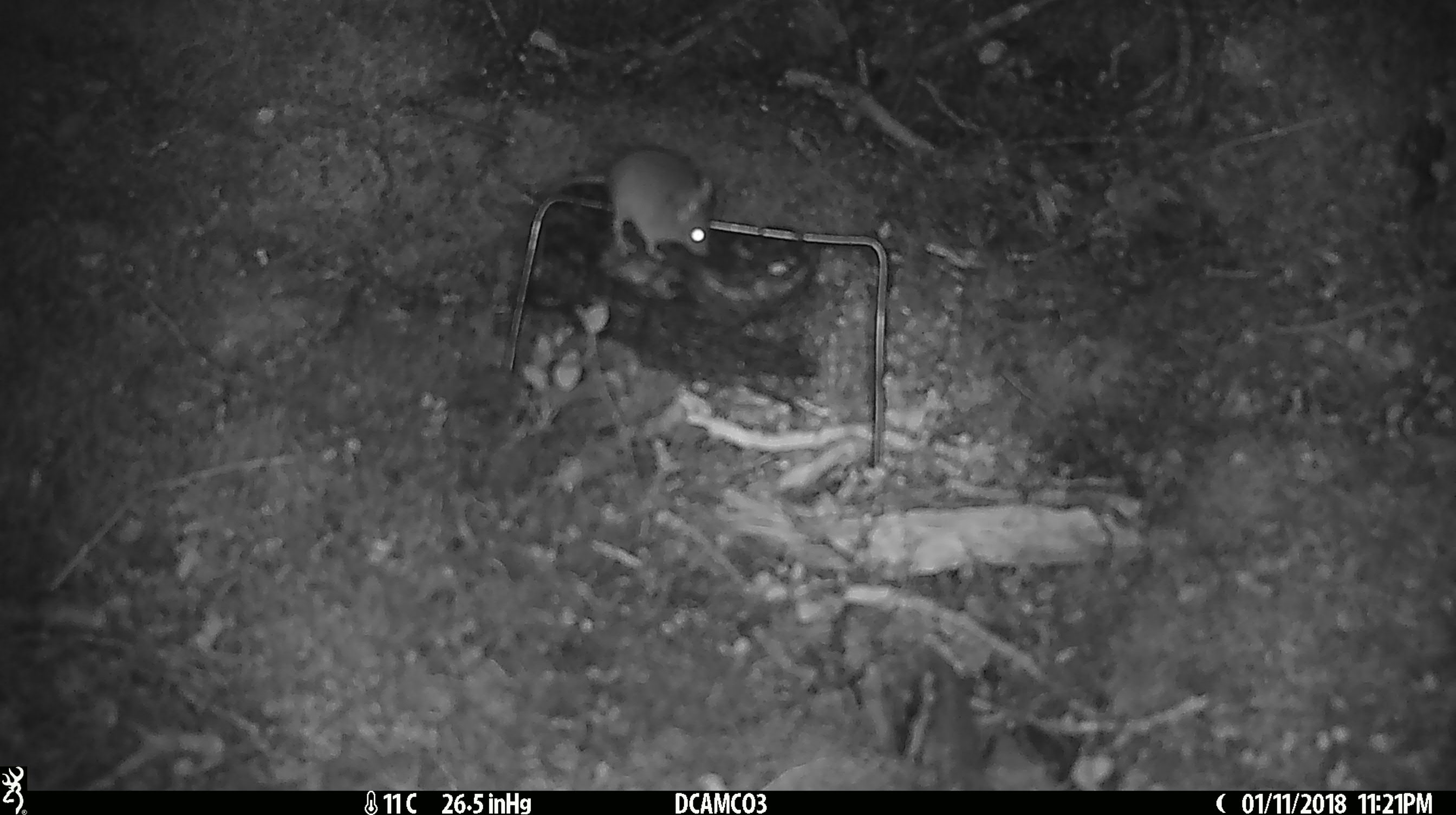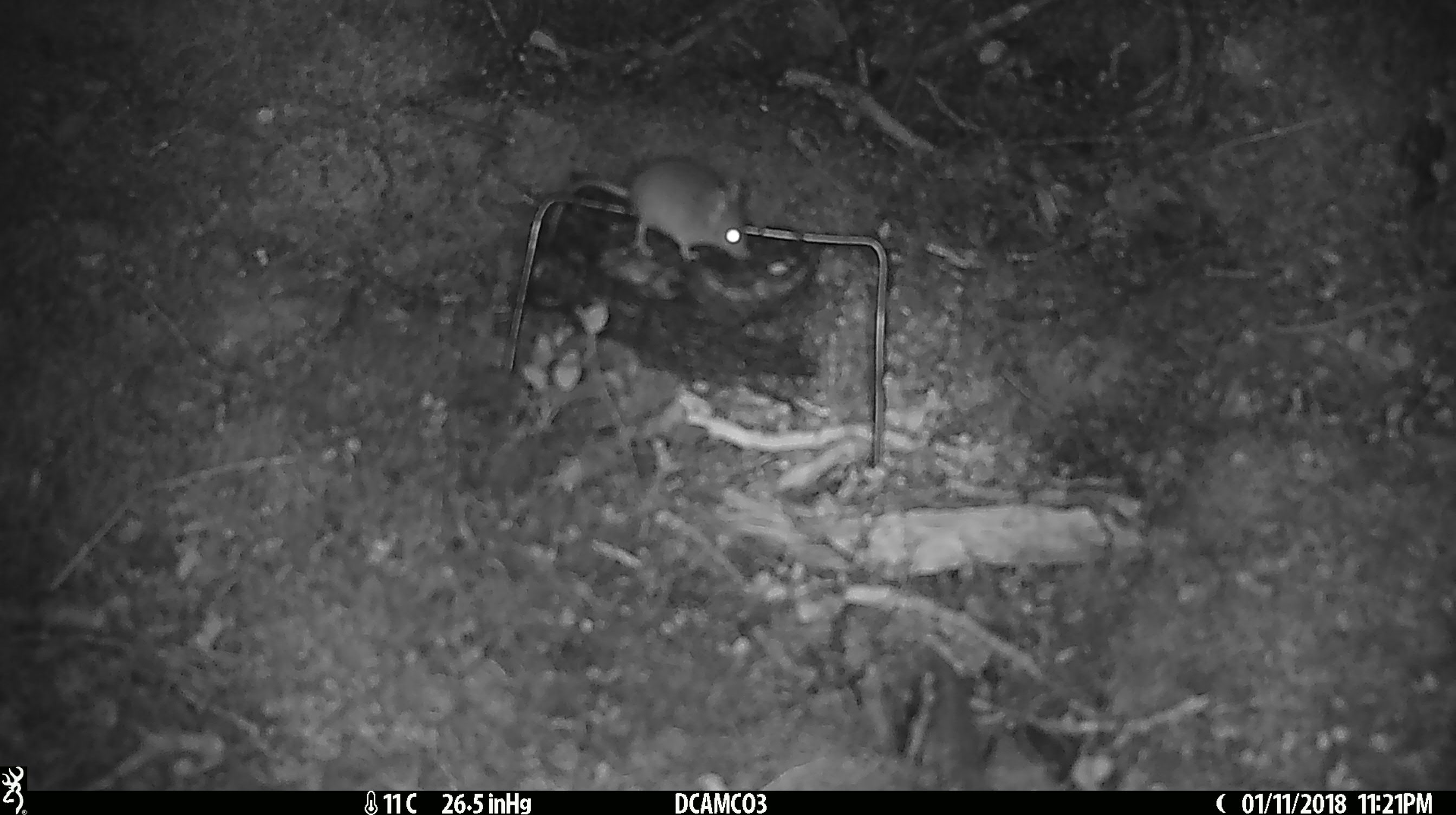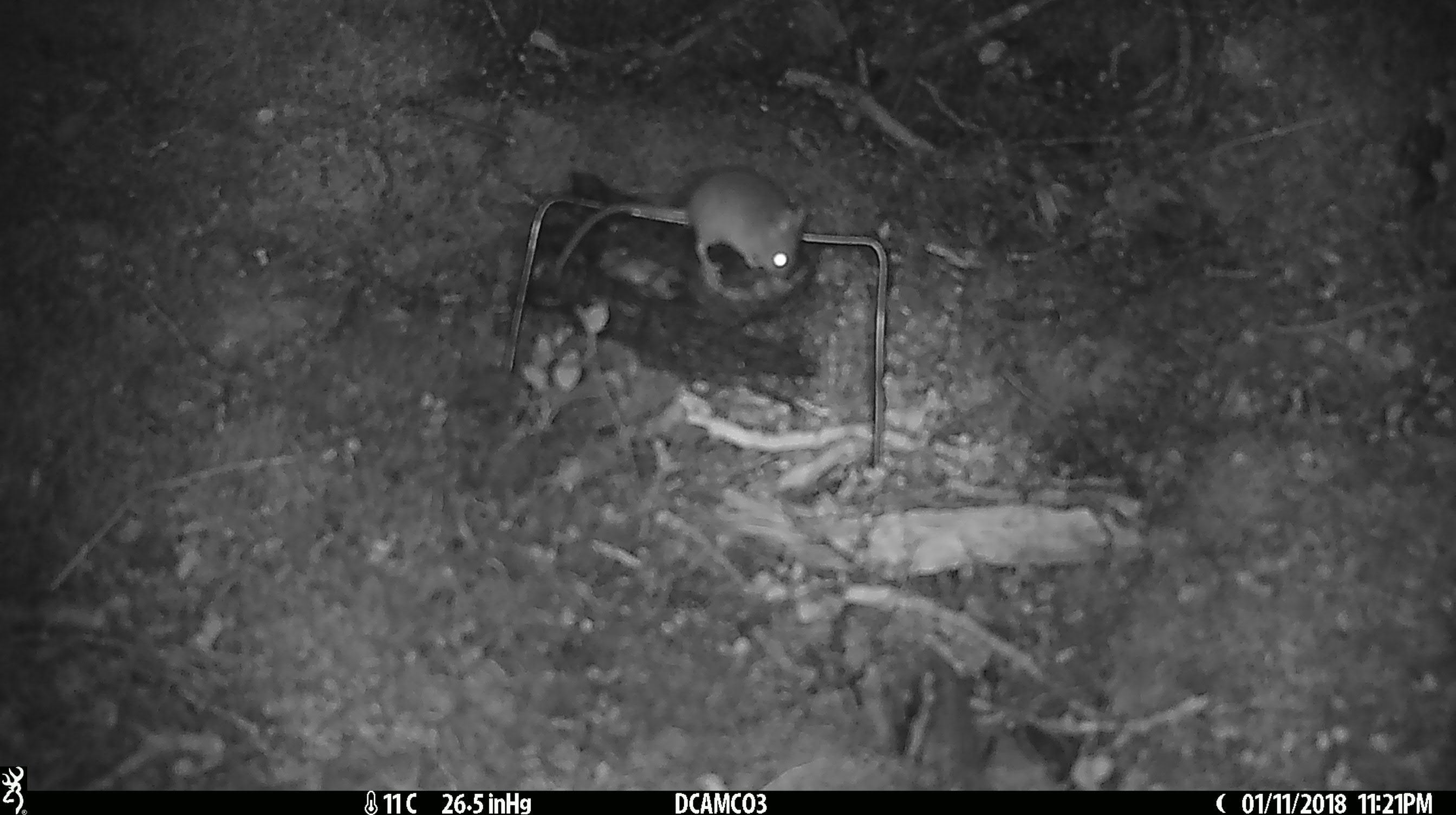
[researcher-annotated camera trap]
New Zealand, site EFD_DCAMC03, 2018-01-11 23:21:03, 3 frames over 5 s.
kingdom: Animalia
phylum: Chordata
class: Mammalia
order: Rodentia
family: Muridae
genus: Mus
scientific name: Mus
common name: mouse